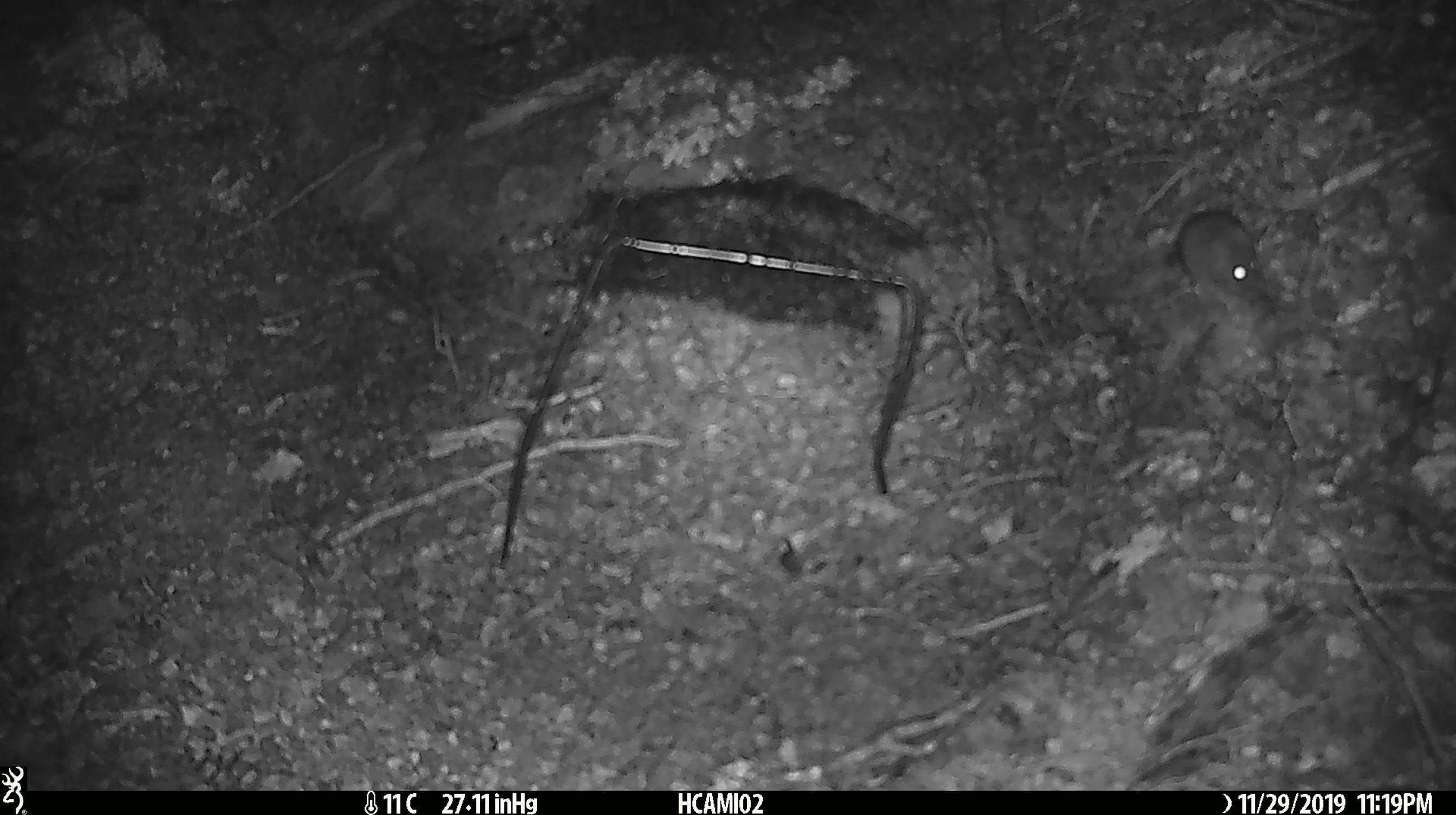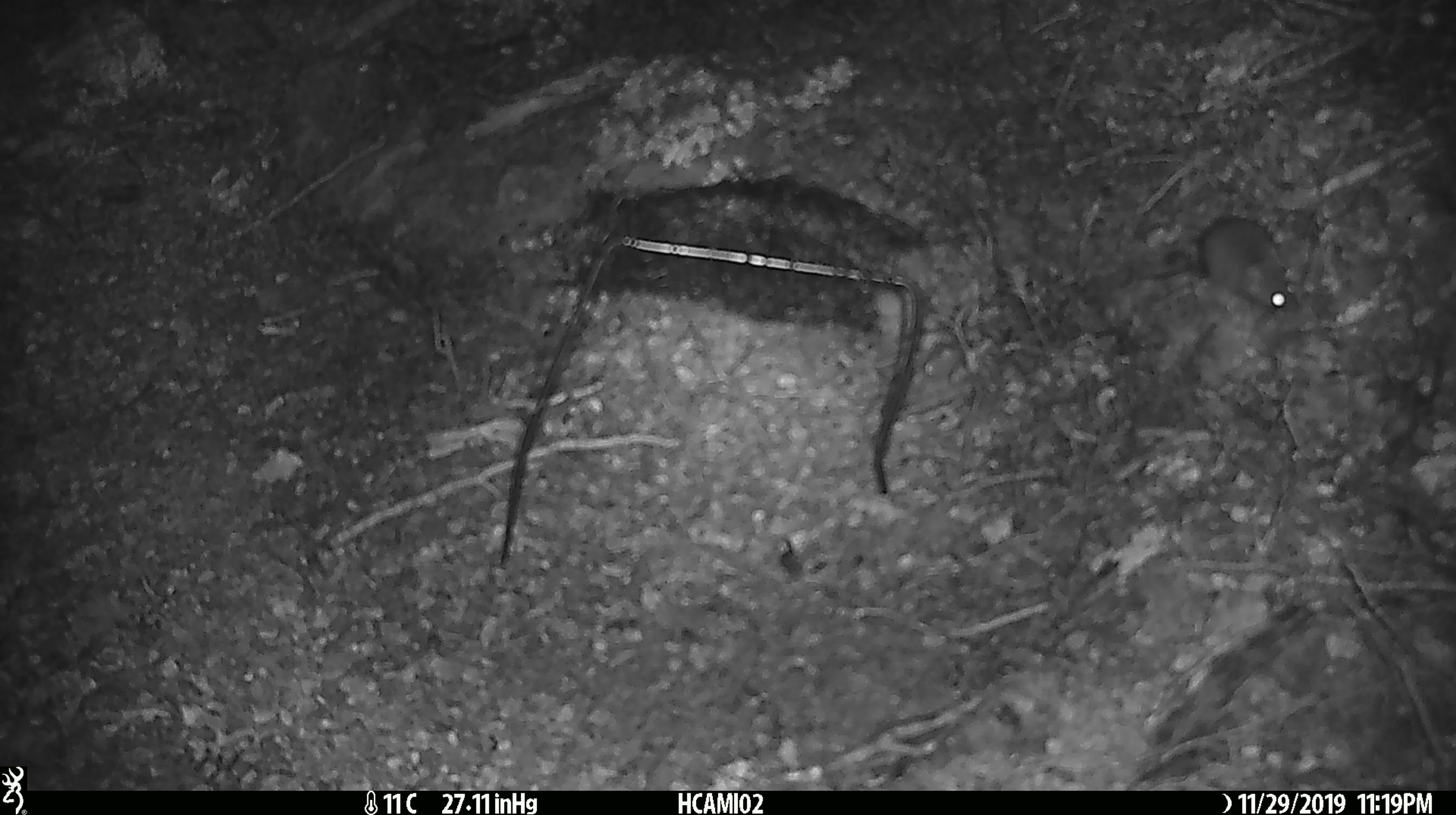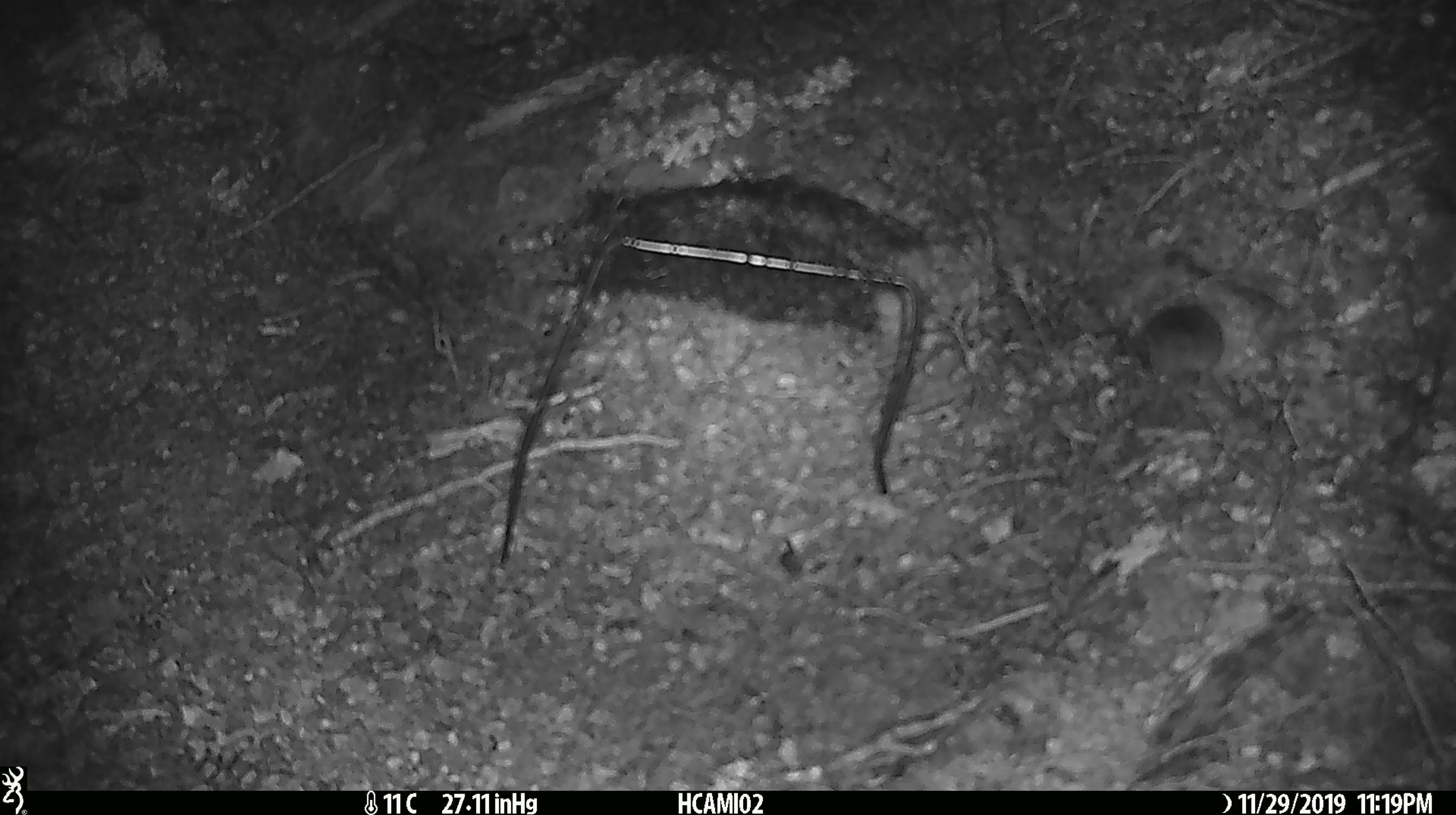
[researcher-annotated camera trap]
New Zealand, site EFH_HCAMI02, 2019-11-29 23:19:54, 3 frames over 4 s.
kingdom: Animalia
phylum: Chordata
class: Mammalia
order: Rodentia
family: Muridae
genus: Mus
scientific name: Mus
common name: mouse